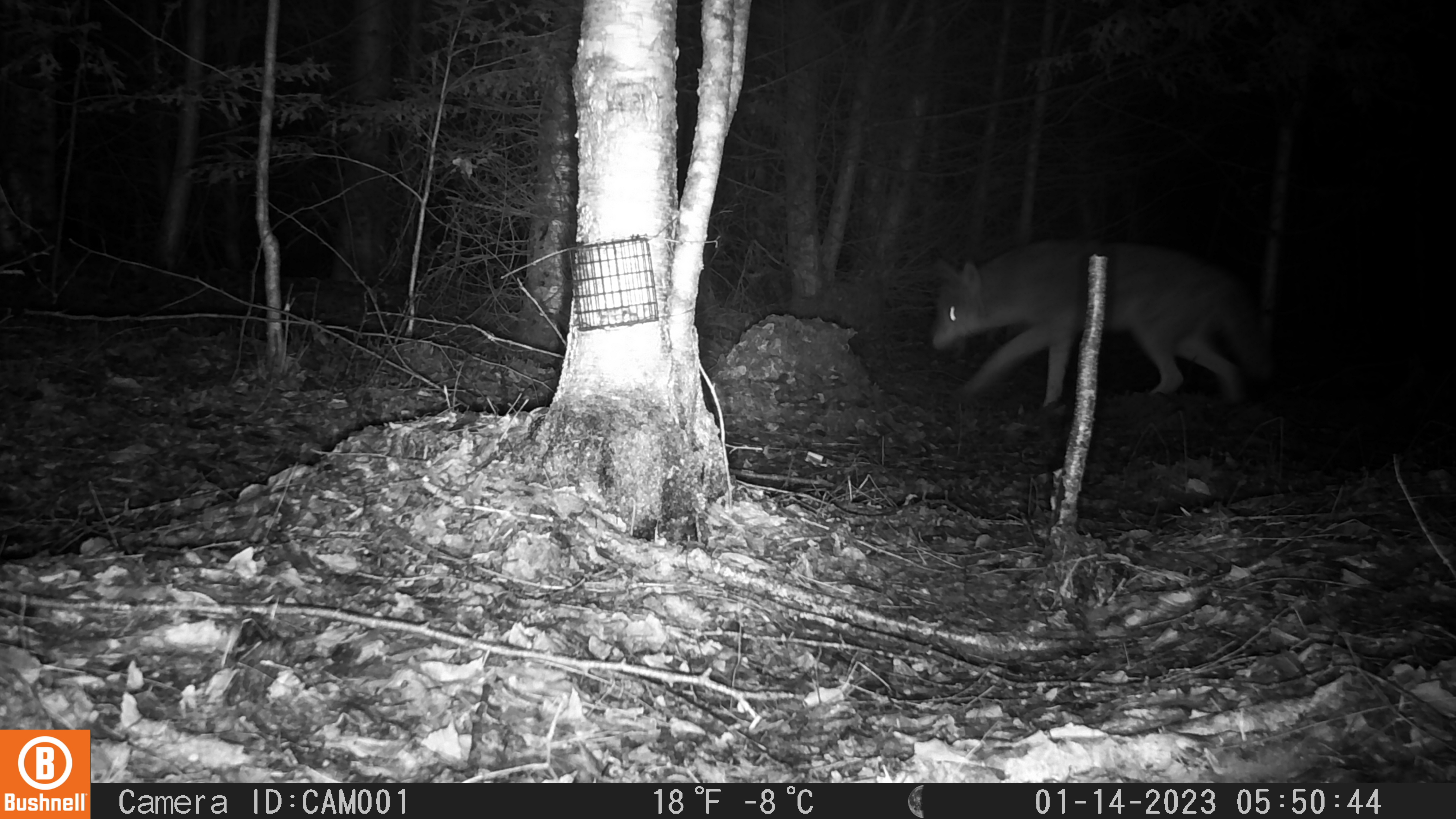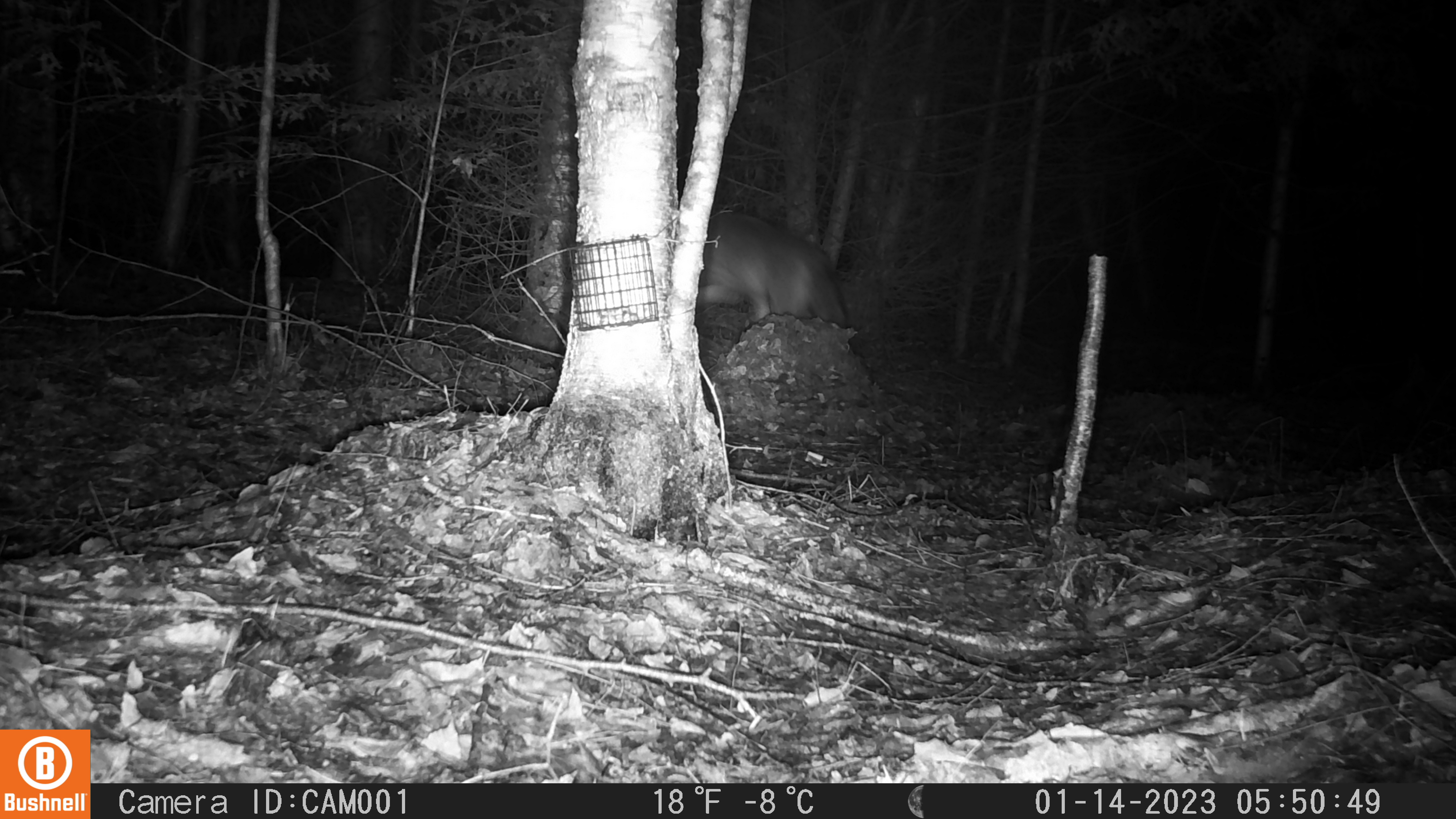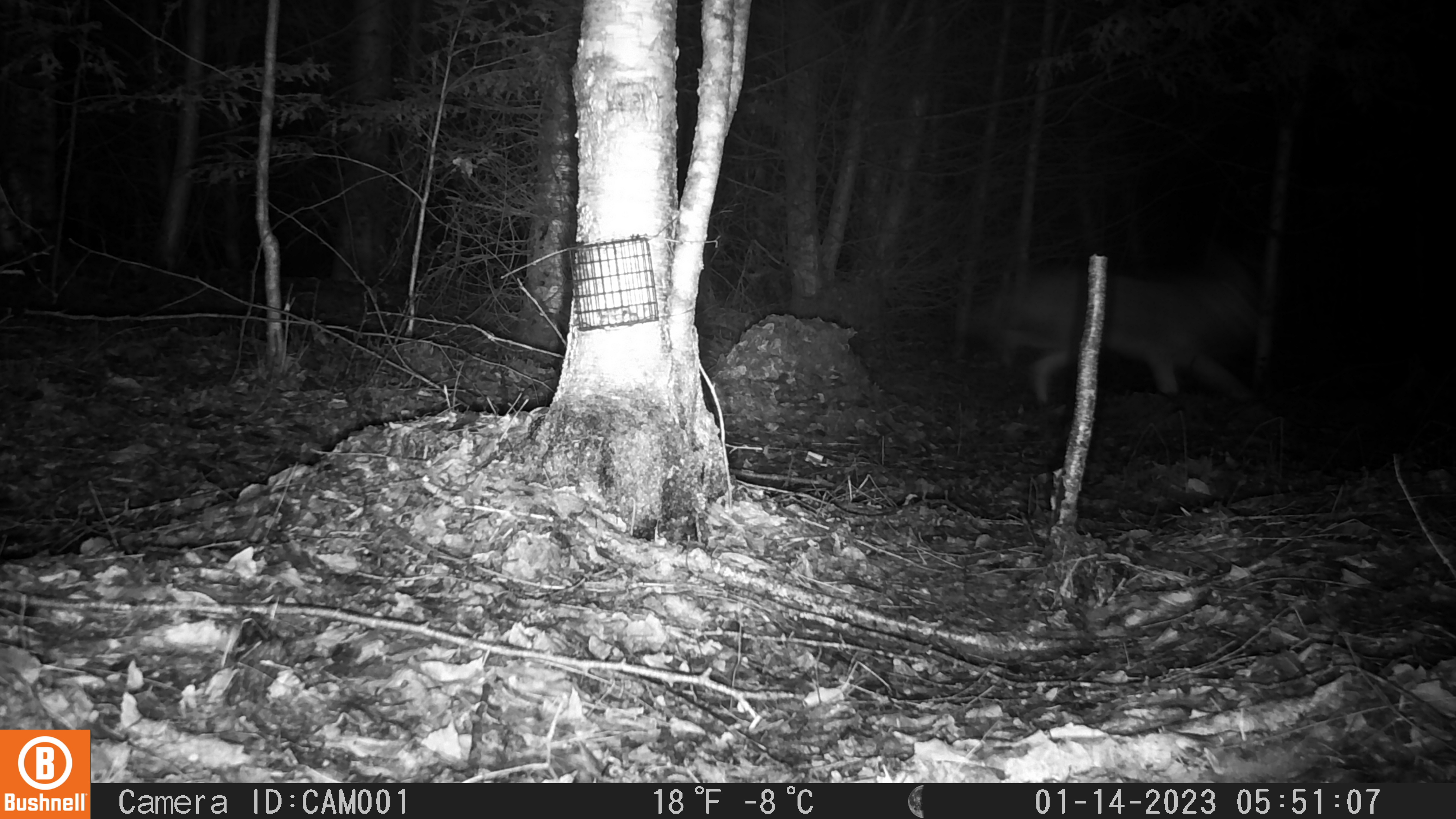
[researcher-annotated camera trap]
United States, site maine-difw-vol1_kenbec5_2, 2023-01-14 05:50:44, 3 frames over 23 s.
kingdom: Animalia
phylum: Chordata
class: Mammalia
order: Carnivora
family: Canidae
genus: Canis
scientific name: Canis latrans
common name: coyote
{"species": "coyote (Canis latrans)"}